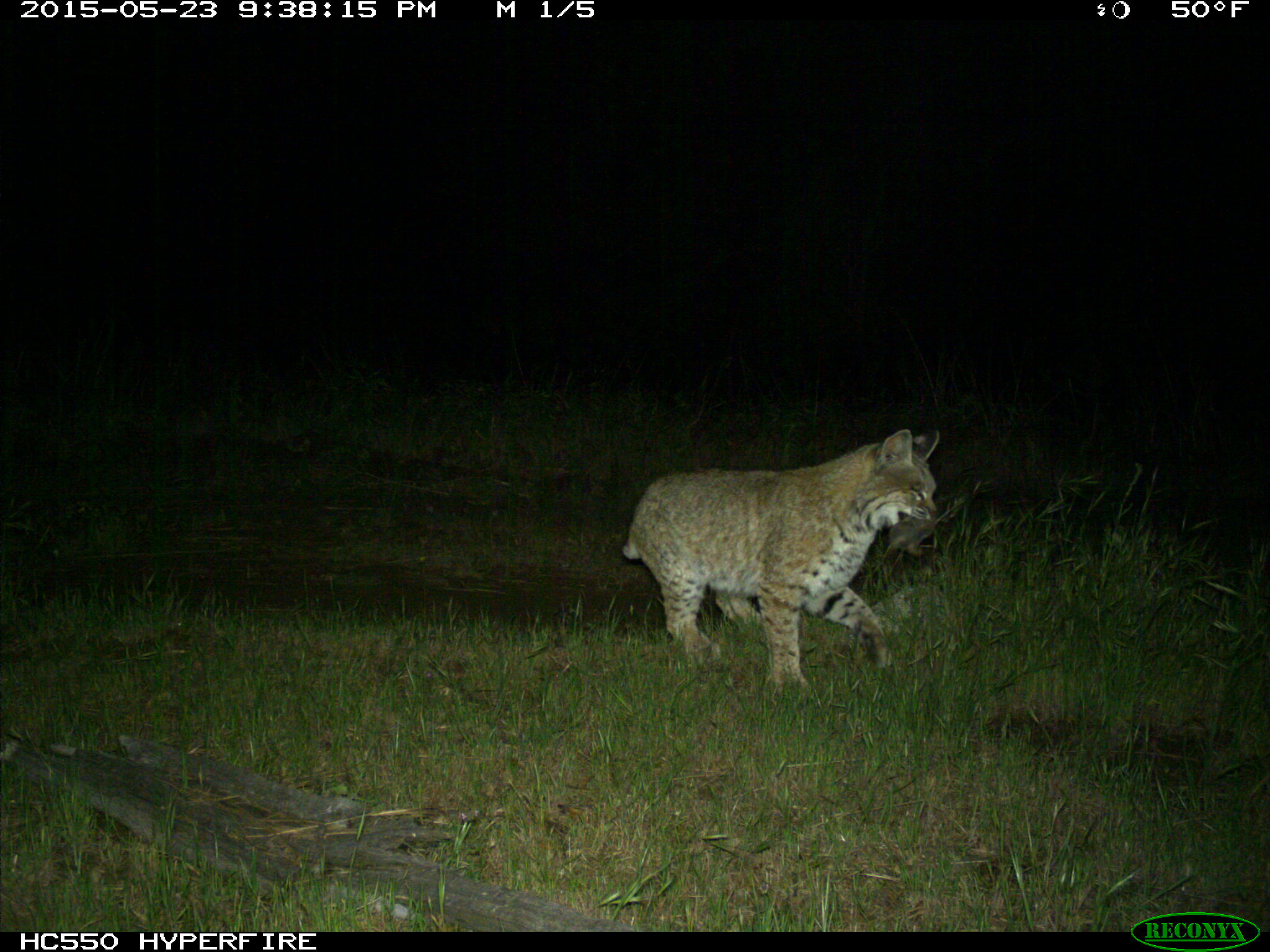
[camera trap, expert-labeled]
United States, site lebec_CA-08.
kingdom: Animalia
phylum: Chordata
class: Mammalia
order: Carnivora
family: Felidae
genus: Lynx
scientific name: Lynx rufus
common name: bobcat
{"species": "Lynx rufus (bobcat)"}